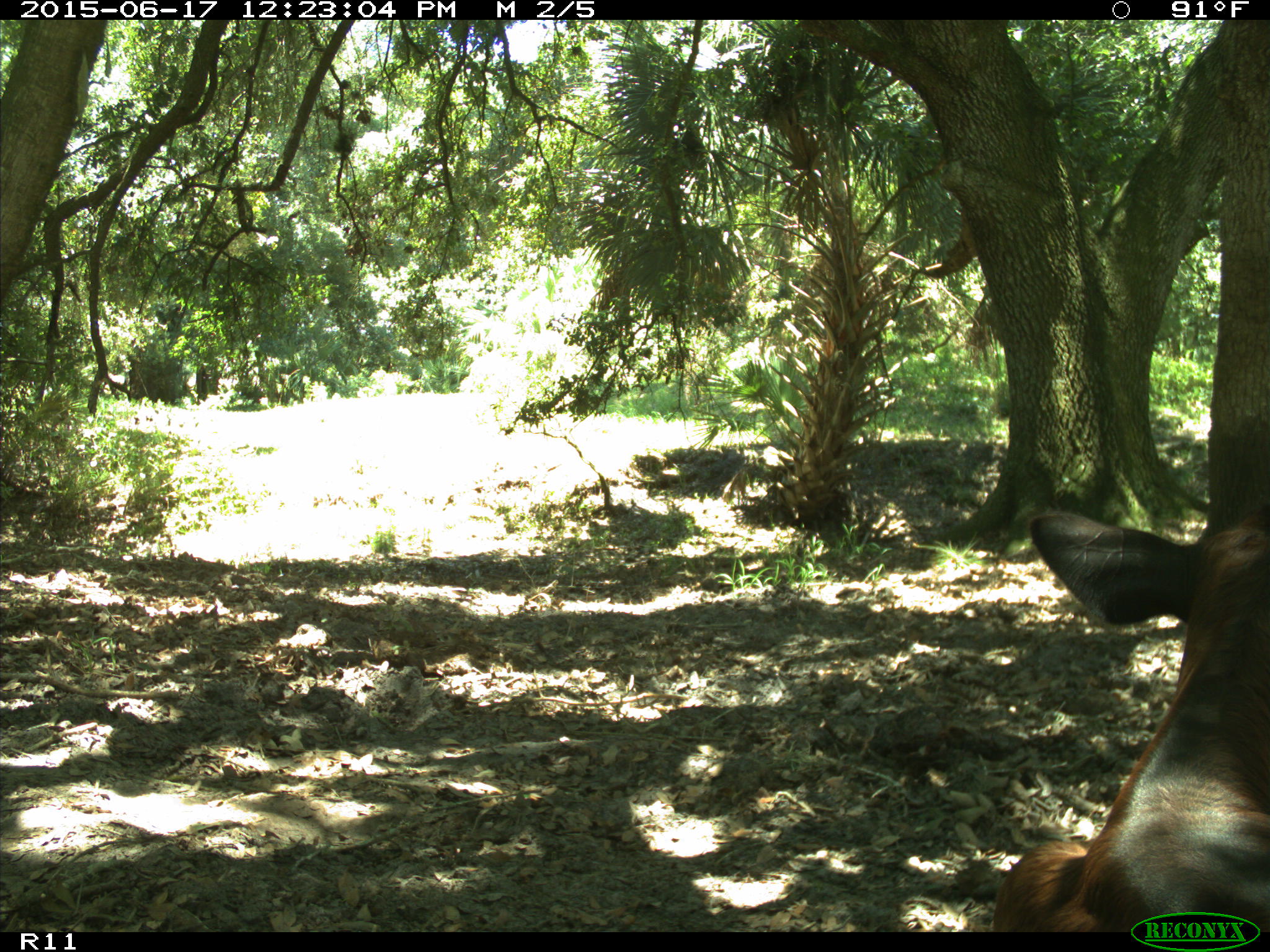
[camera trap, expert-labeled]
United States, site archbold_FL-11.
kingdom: Animalia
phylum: Chordata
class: Mammalia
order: Artiodactyla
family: Bovidae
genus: Bos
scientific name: Bos taurus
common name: domestic cow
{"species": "Bos taurus (domestic cow)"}